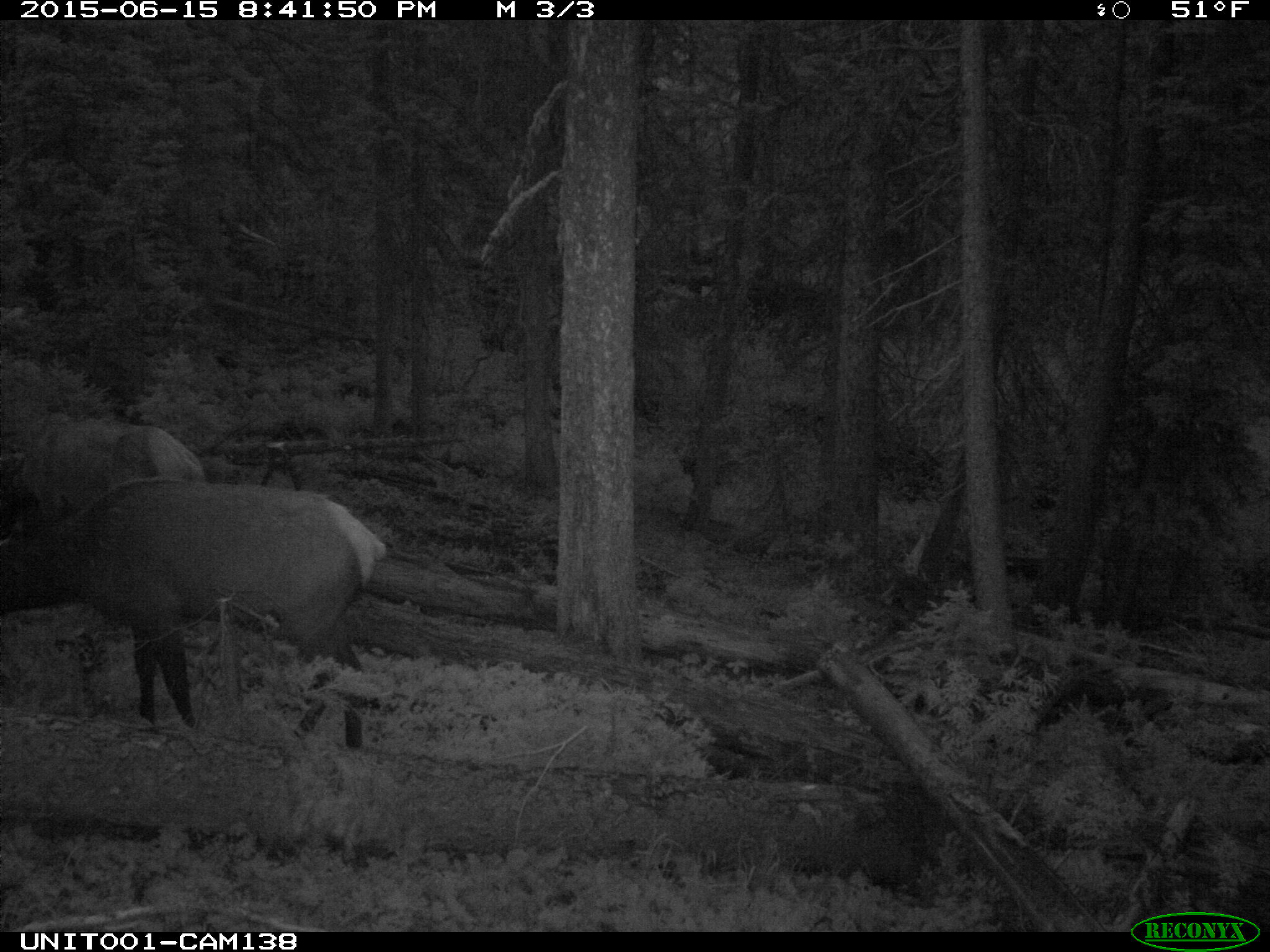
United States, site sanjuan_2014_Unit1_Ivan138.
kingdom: Animalia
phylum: Chordata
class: Mammalia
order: Artiodactyla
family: Cervidae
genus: Cervus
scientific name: Cervus elaphus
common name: red deer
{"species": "Cervus elaphus (red deer)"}